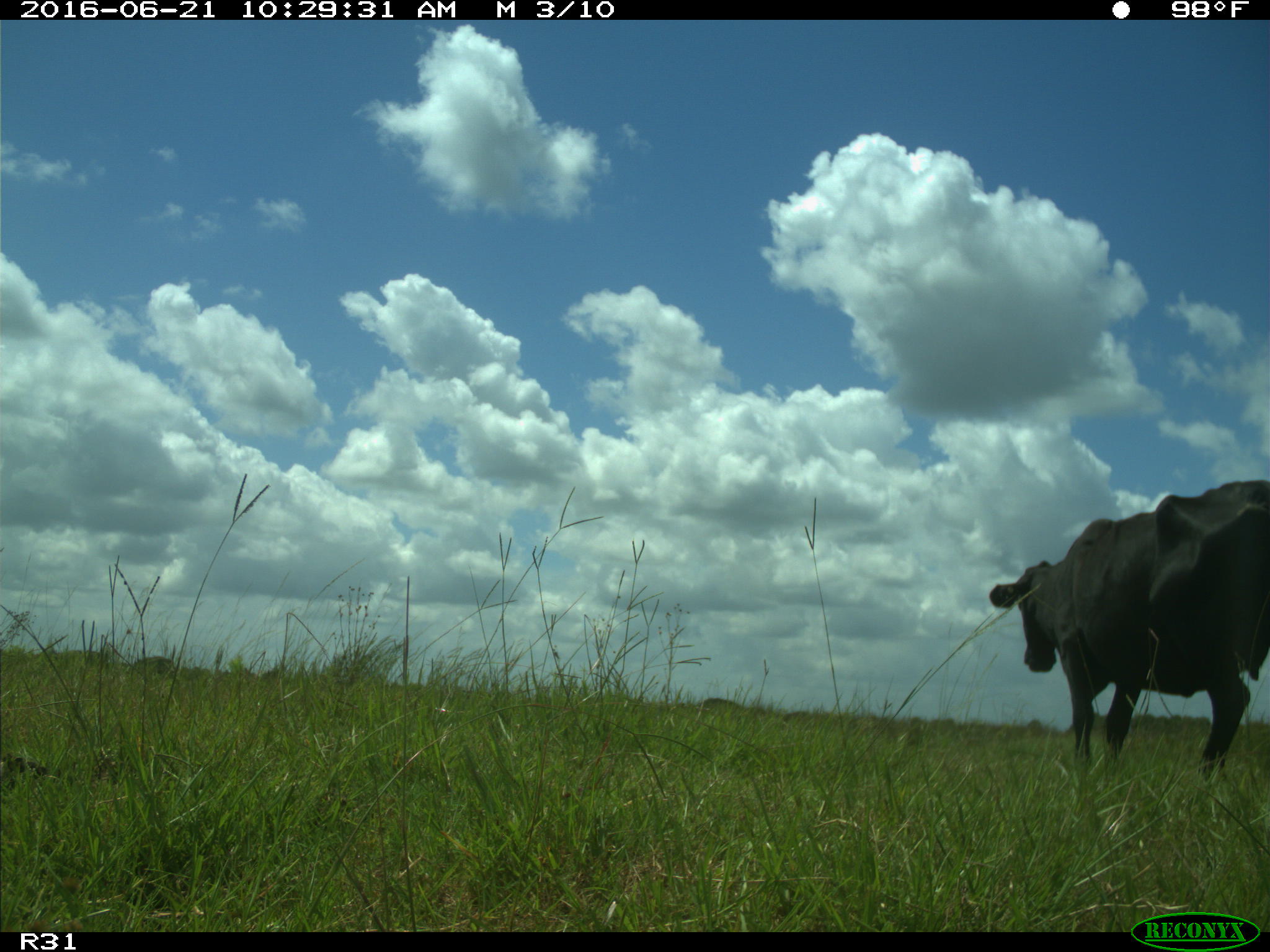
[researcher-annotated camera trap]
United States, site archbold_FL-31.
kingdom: Animalia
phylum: Chordata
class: Mammalia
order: Artiodactyla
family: Bovidae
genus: Bos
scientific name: Bos taurus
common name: domestic cow